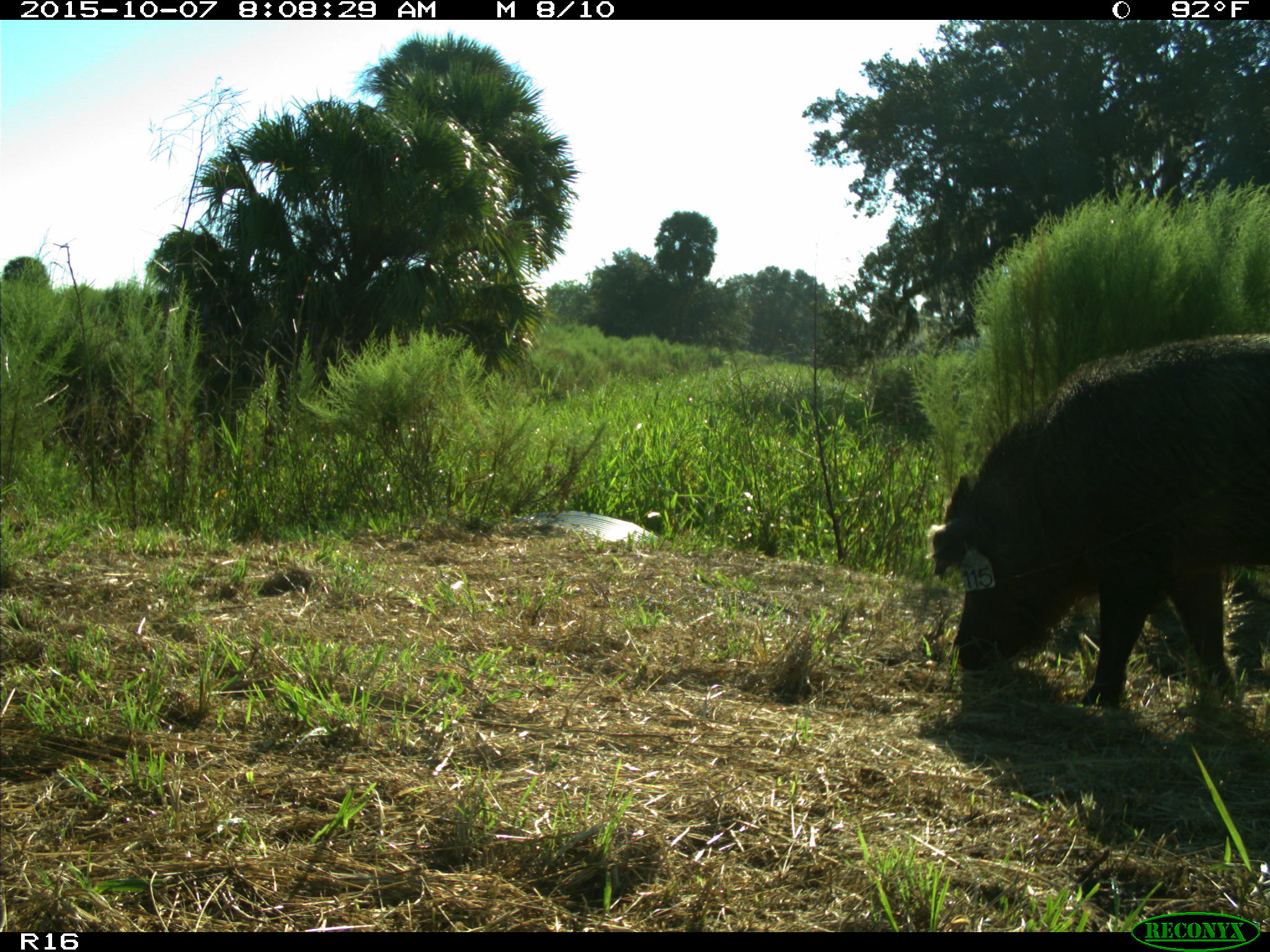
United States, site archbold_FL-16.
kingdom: Animalia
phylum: Chordata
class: Mammalia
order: Artiodactyla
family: Suidae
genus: Sus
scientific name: Sus scrofa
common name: wild boar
Sus scrofa (wild boar).